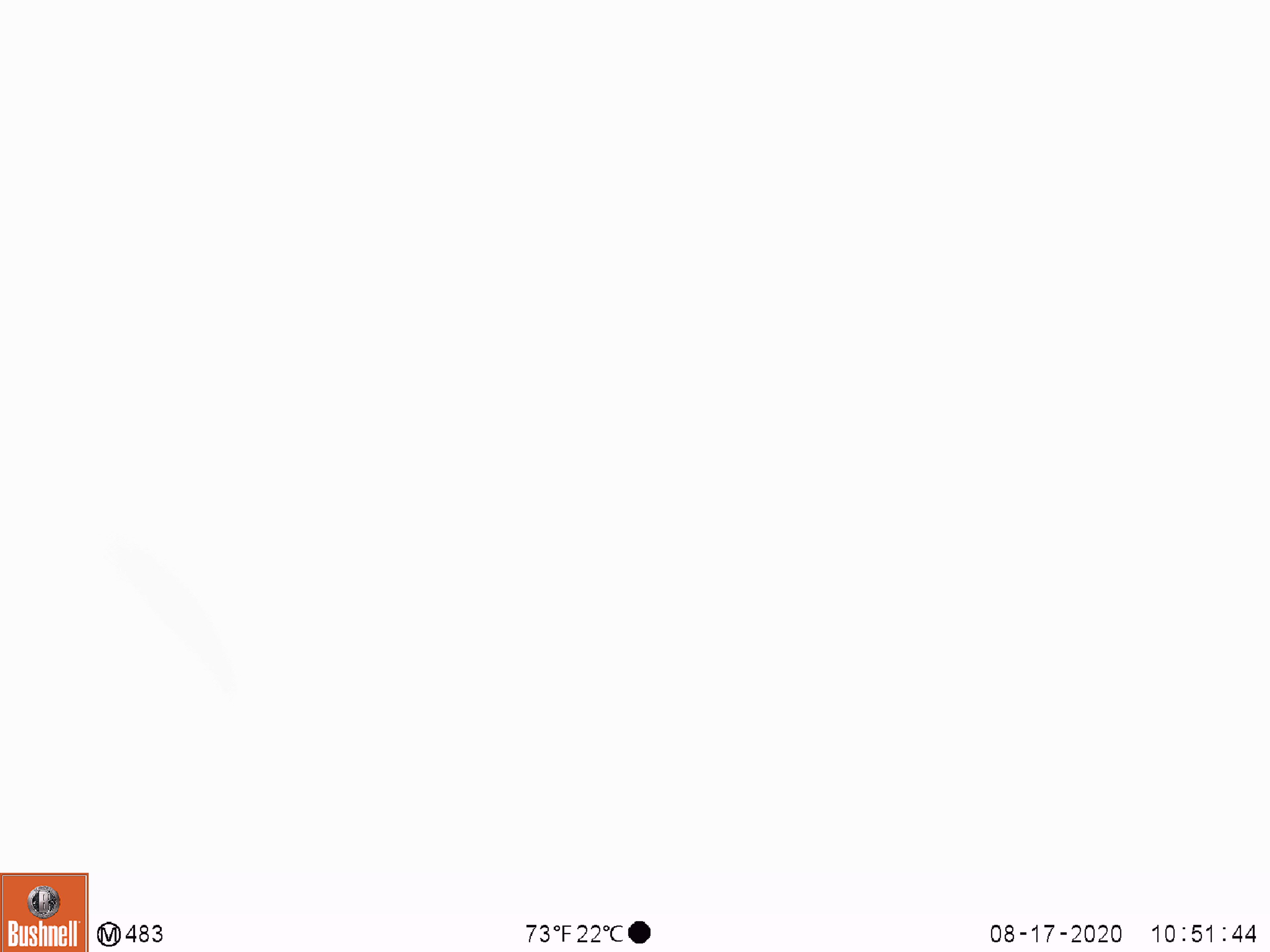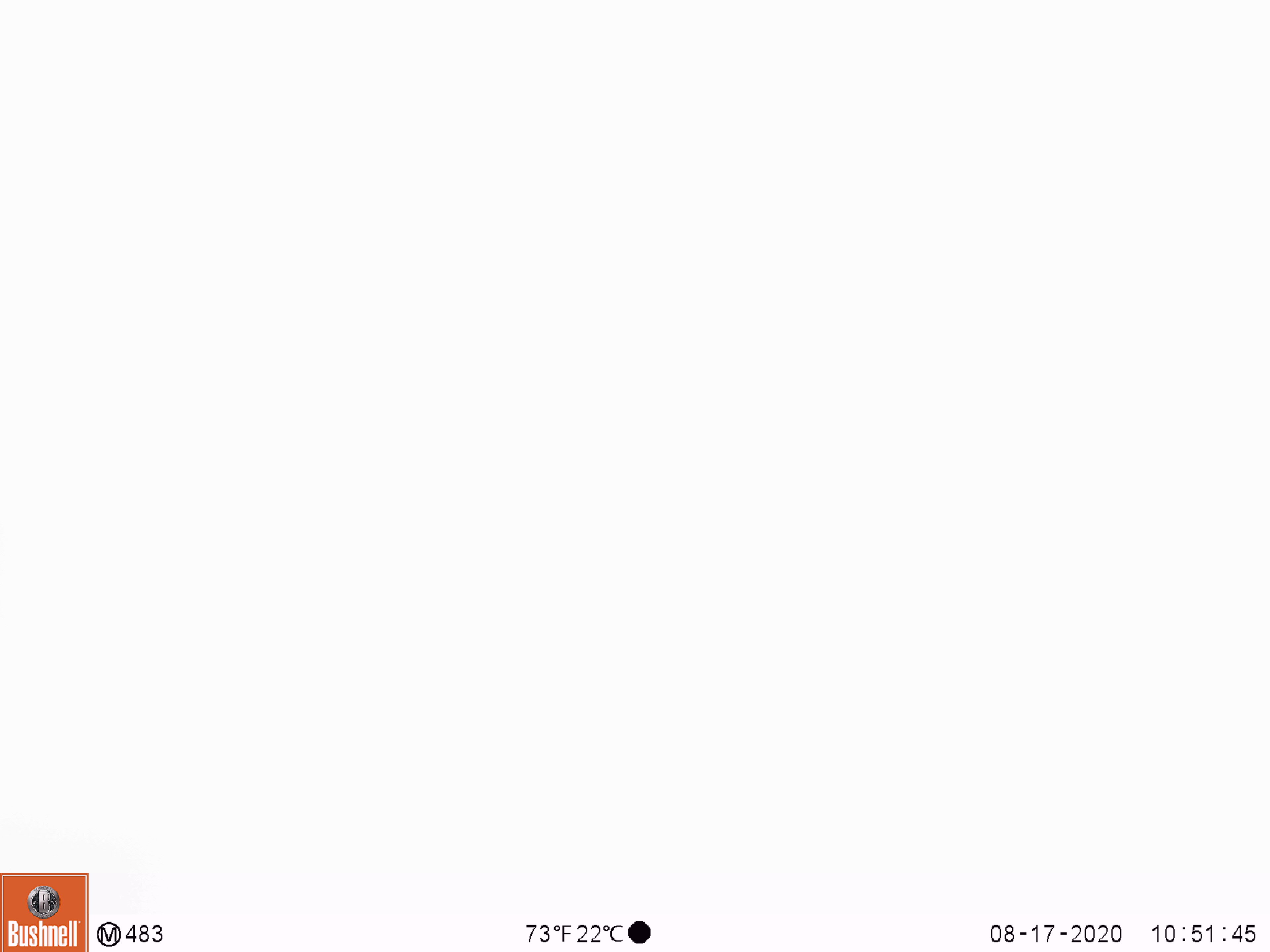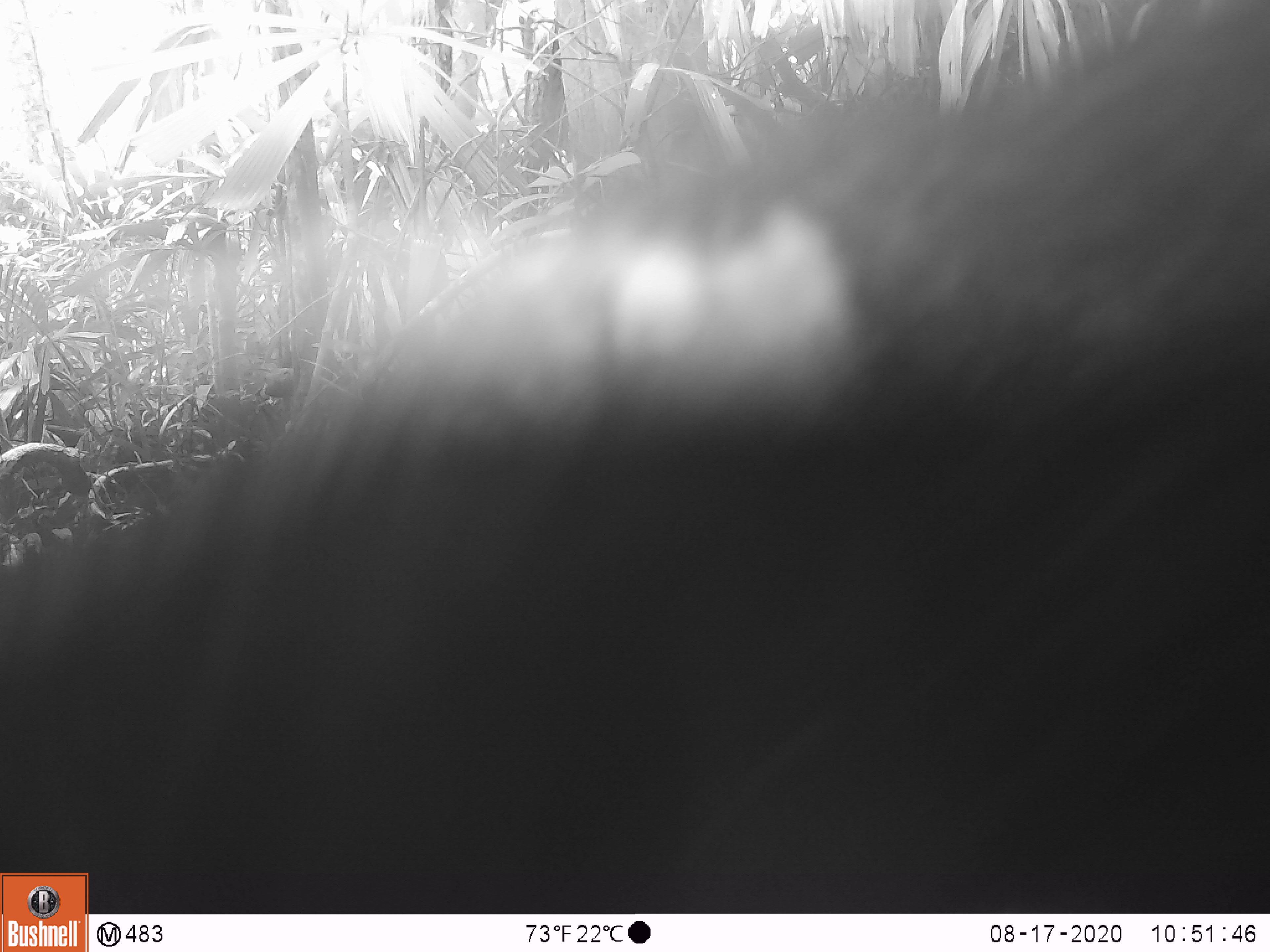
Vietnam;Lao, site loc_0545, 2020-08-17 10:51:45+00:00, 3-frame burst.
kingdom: Animalia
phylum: Chordata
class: Mammalia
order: Carnivora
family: Ursidae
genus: Ursus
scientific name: Ursus thibetanus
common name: asian black bear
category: asiatic black bear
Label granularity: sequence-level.